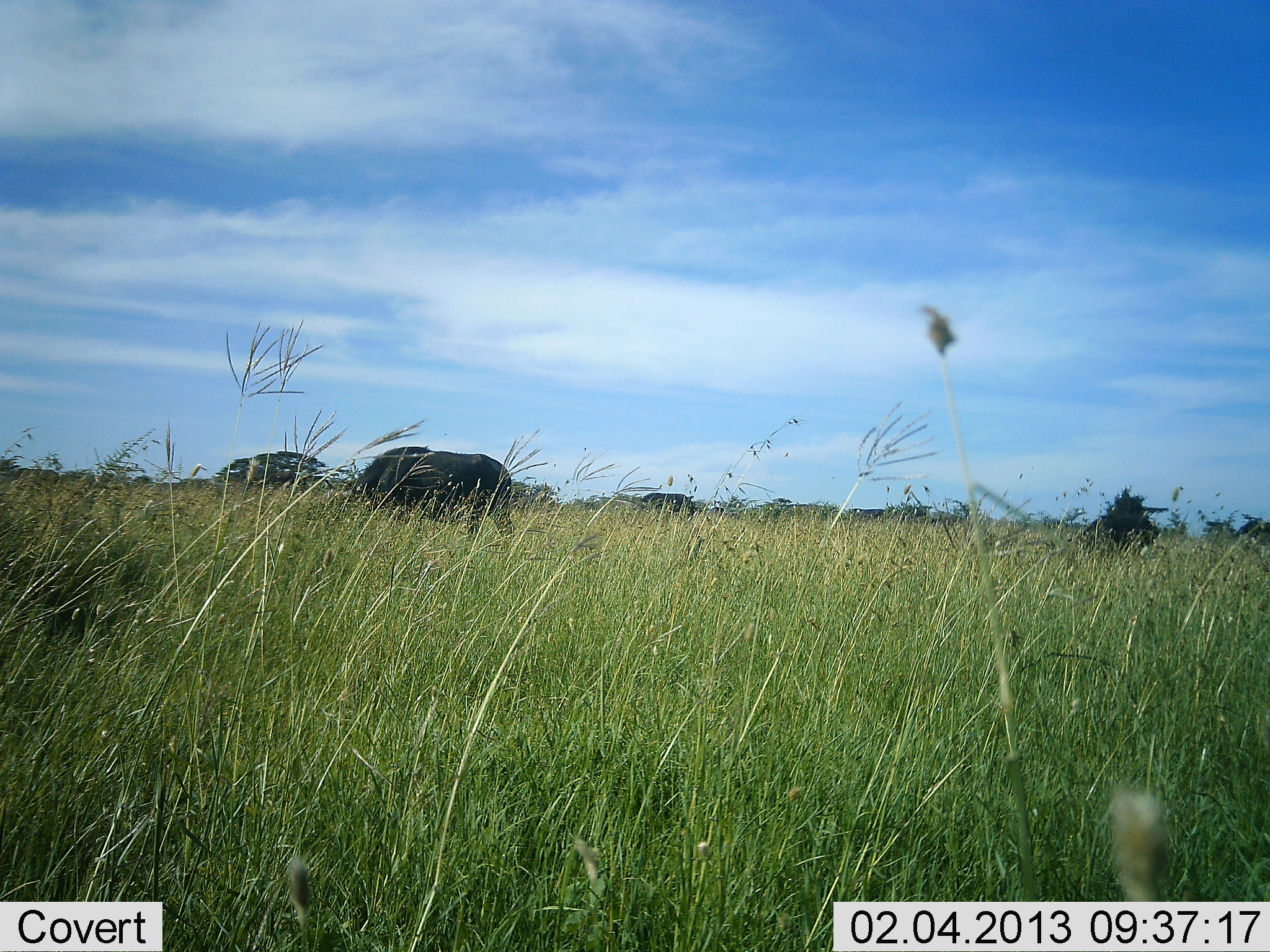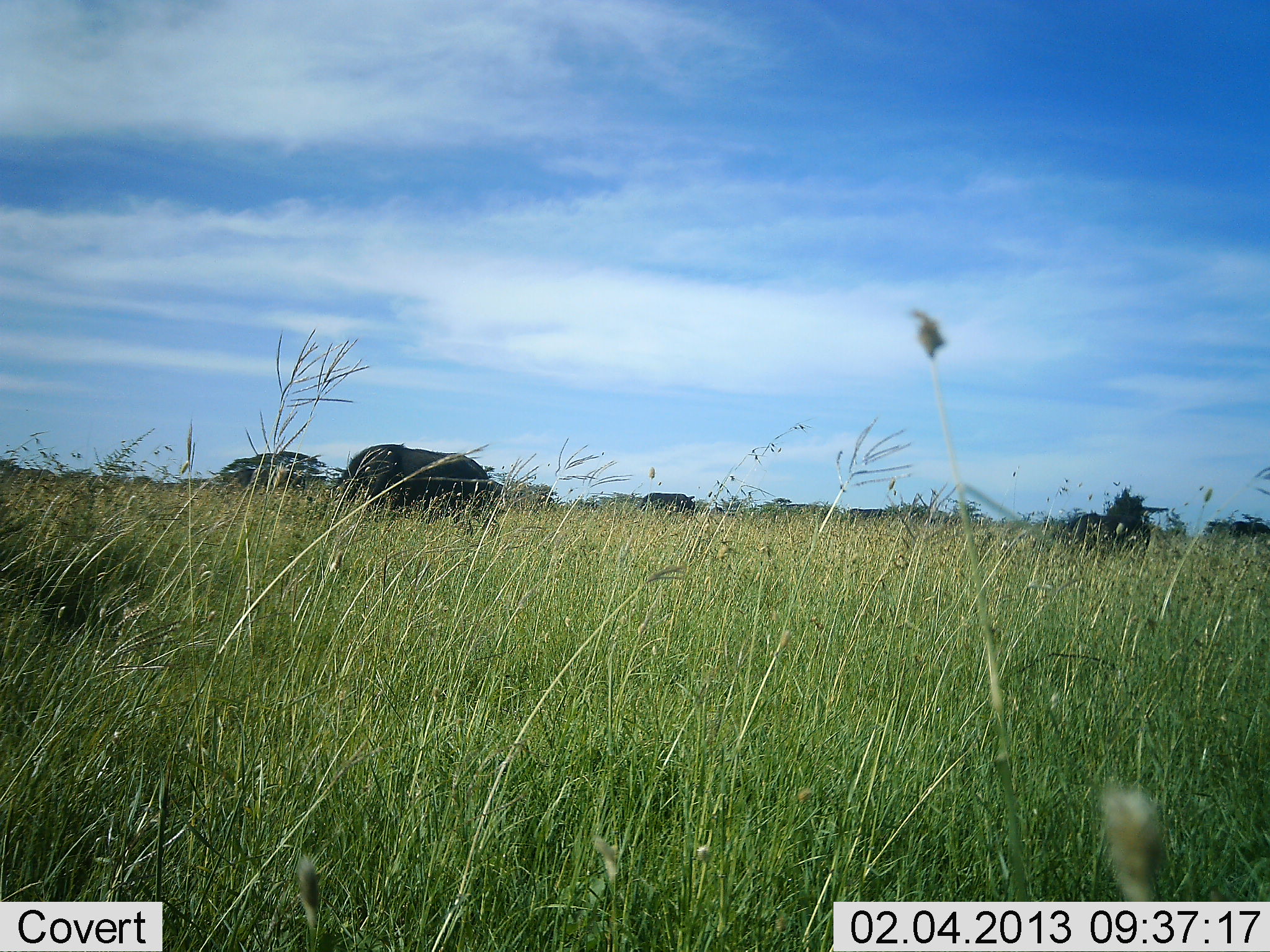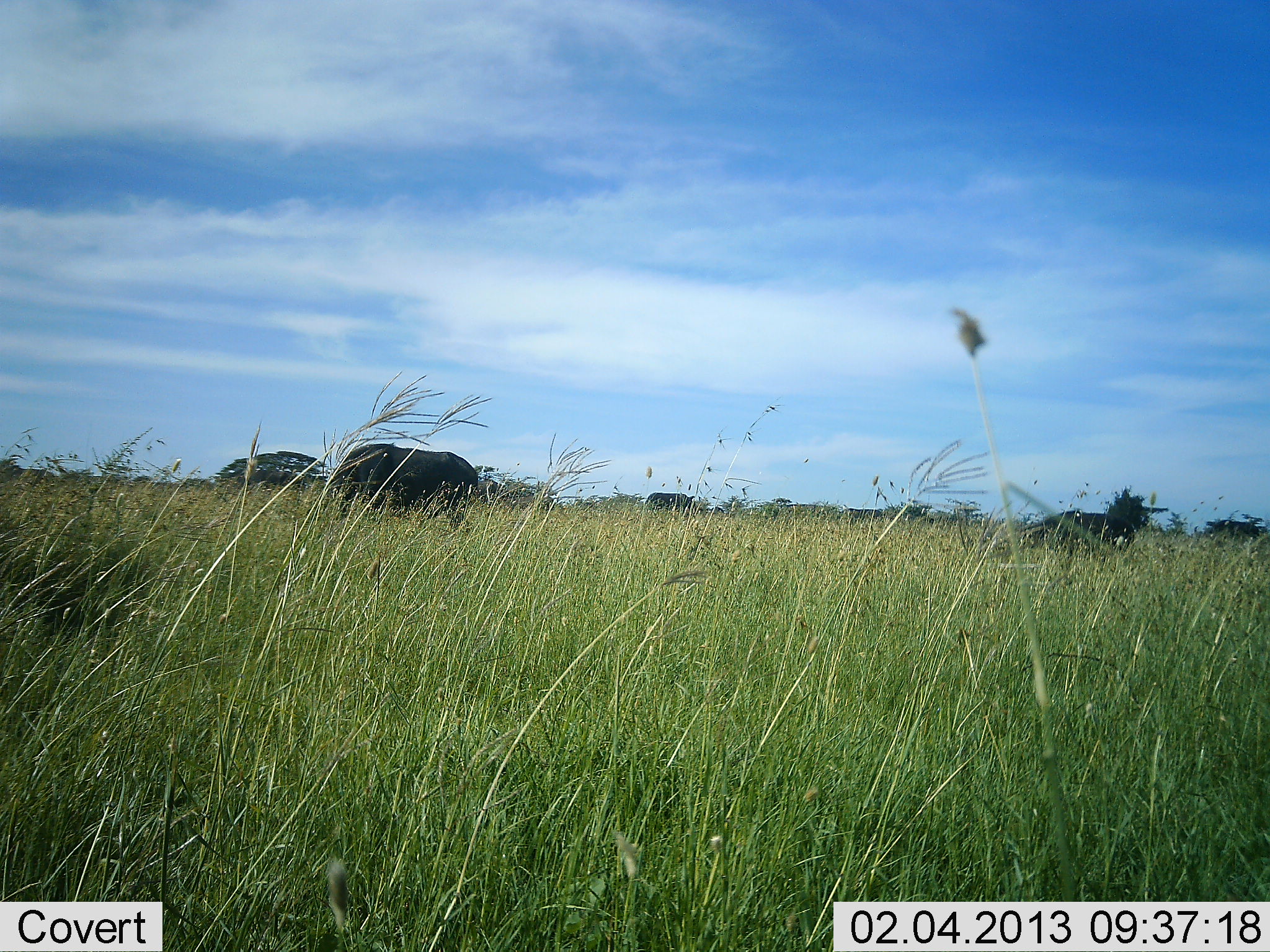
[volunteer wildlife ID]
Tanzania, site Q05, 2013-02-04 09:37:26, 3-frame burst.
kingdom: Animalia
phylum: Chordata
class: Mammalia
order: Artiodactyla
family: Bovidae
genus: Syncerus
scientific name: Syncerus caffer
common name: cape buffalo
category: buffalo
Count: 3.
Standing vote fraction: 11%.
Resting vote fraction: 11%.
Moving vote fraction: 39%.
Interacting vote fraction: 0%.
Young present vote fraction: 0%.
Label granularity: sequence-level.